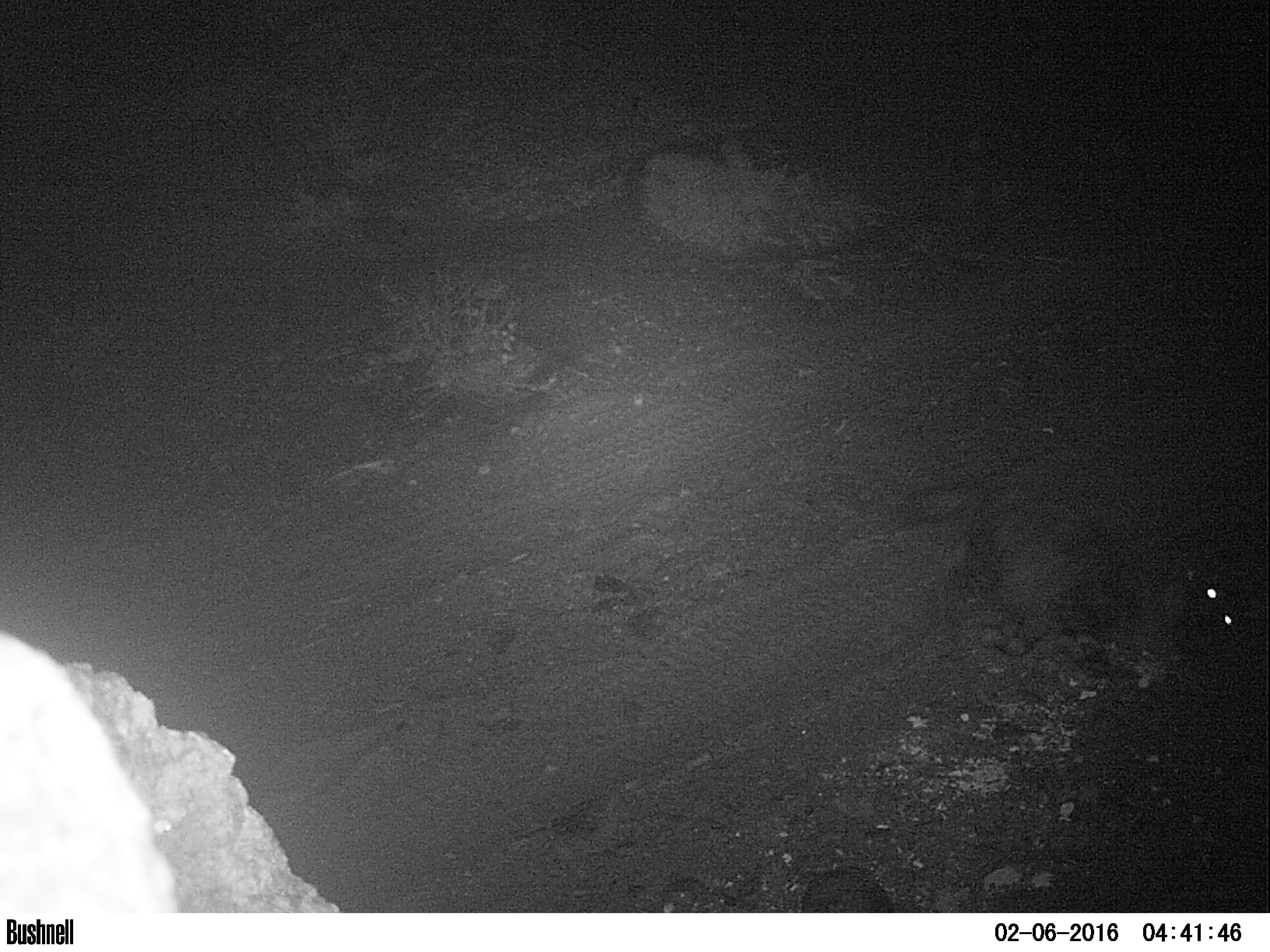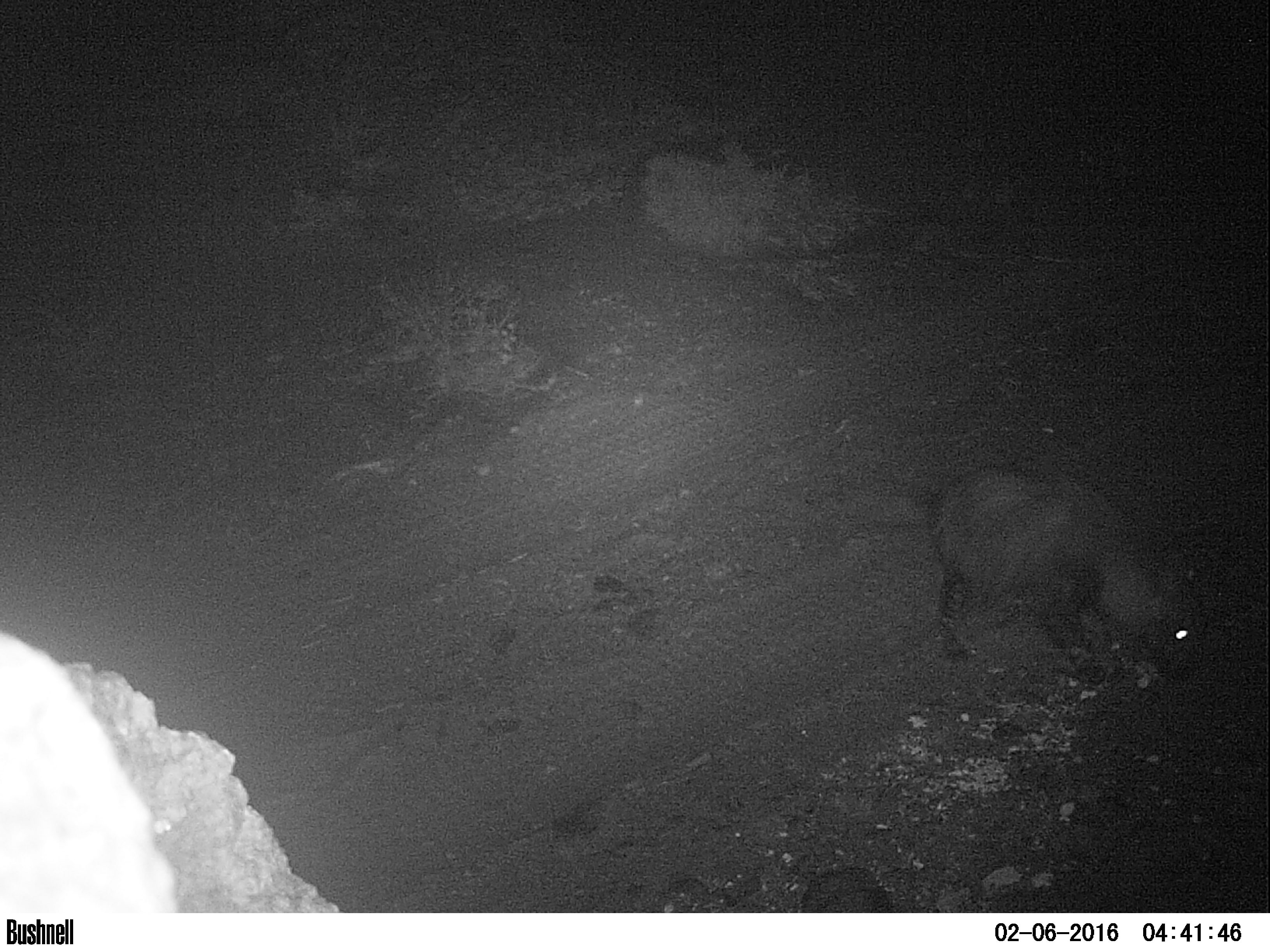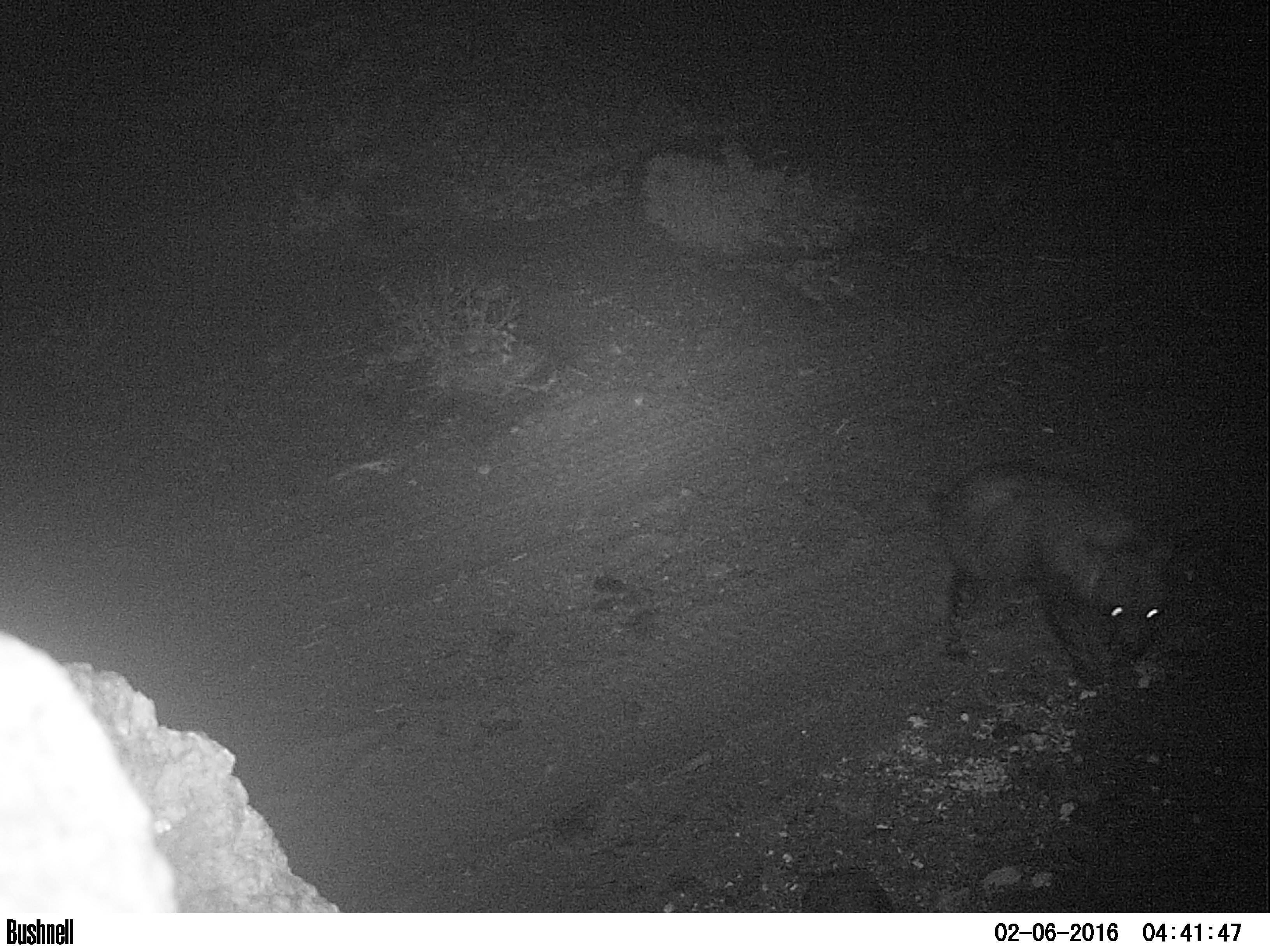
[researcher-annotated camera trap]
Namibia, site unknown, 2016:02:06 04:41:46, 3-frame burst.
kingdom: Animalia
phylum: Chordata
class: Mammalia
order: Carnivora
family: Hyaenidae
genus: Parahyaena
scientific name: Parahyaena brunnea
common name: brown hyena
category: hyaena brunnea